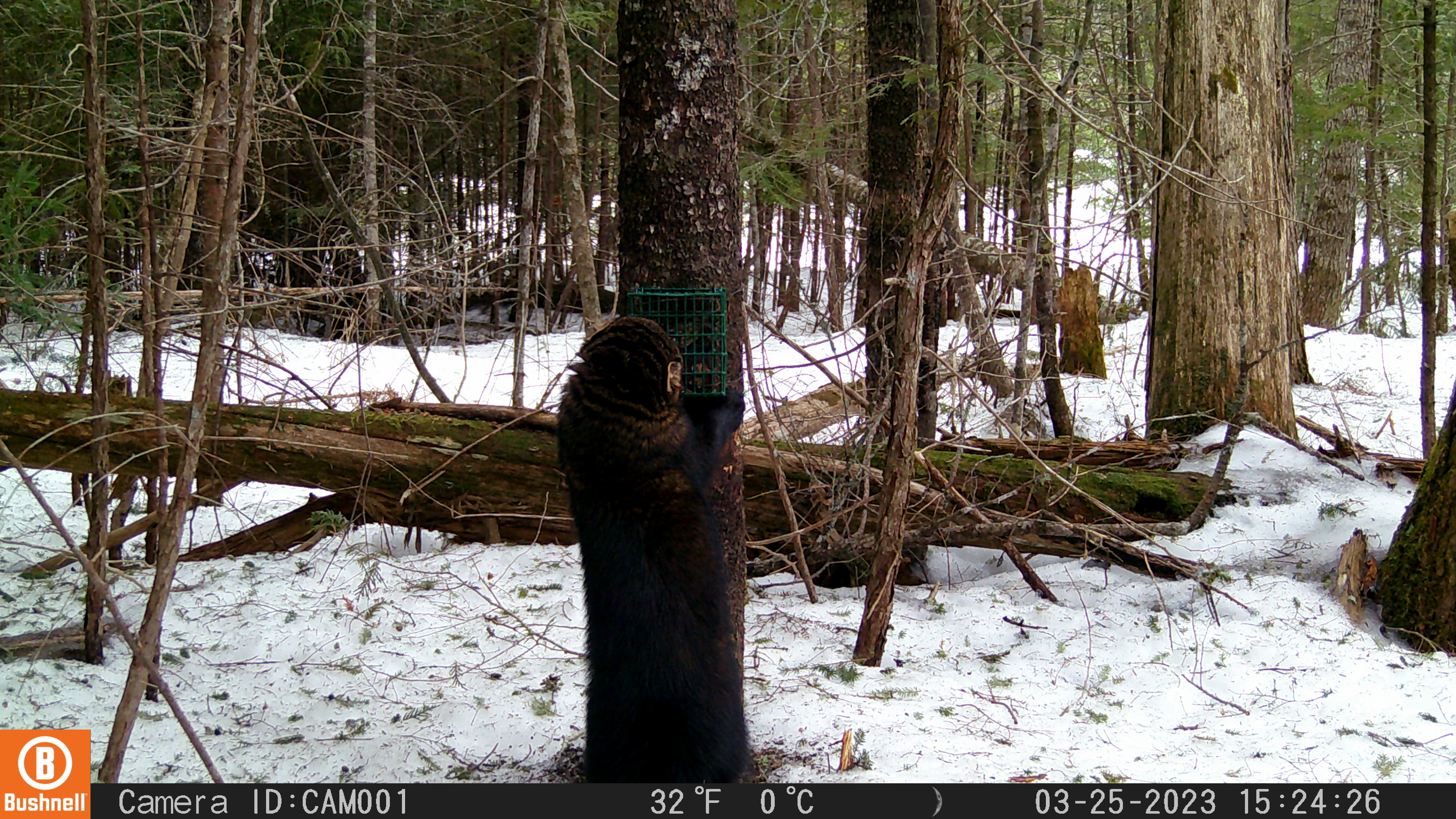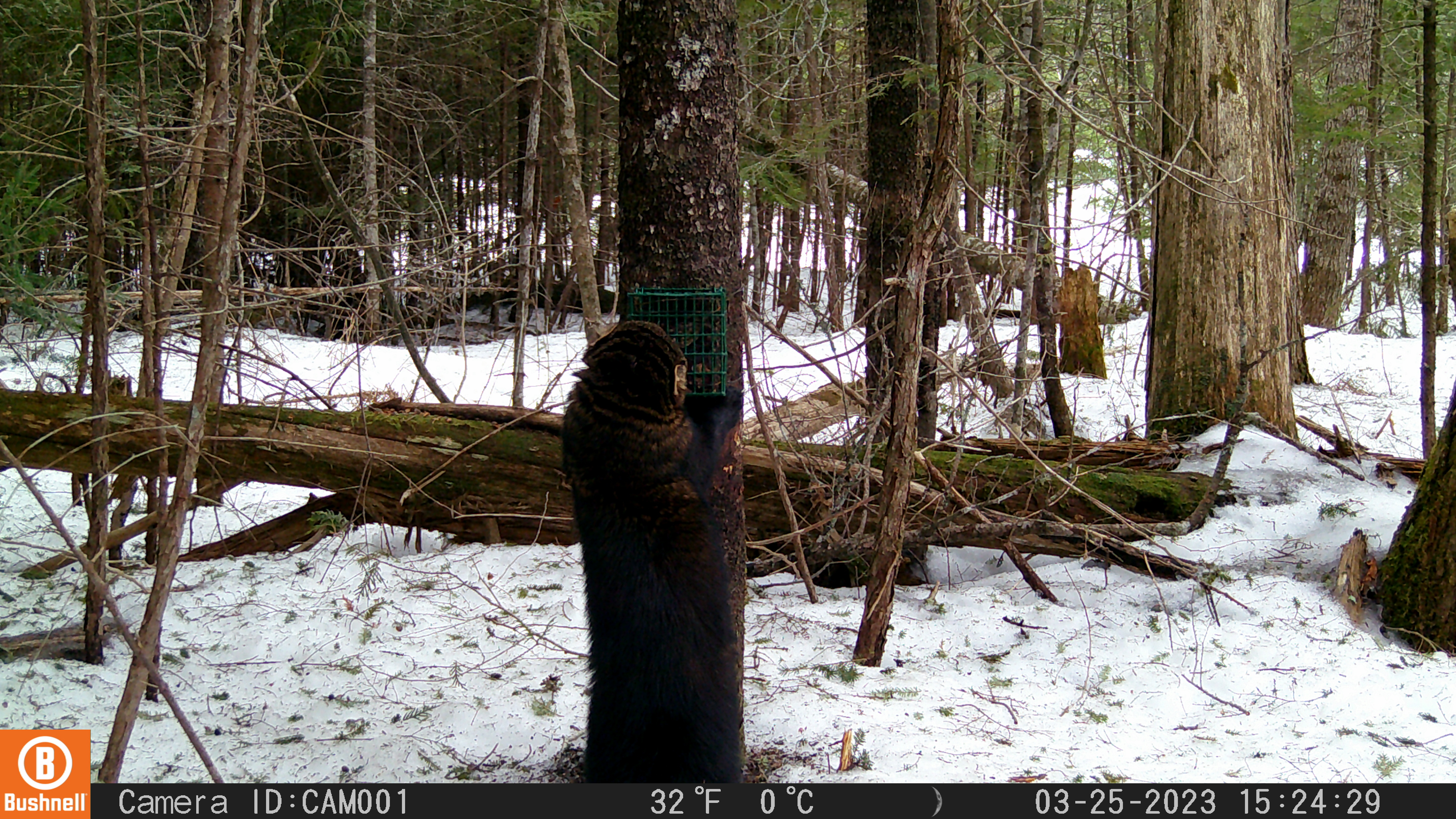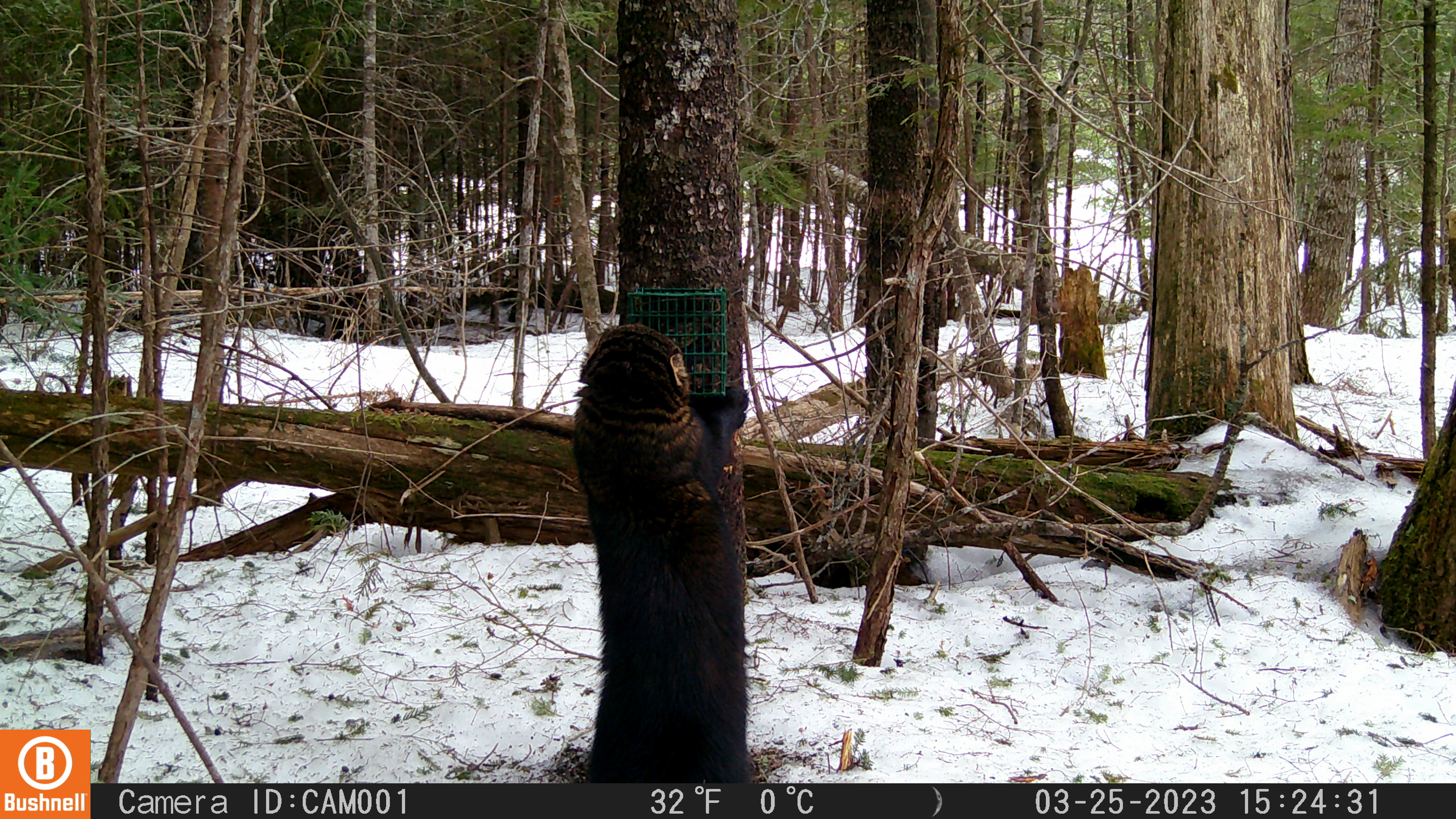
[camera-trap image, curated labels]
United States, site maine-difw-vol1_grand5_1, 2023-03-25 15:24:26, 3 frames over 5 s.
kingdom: Animalia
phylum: Chordata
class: Mammalia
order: Carnivora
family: Mustelidae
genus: Pekania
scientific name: Pekania pennanti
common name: fisher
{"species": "fisher (Pekania pennanti)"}